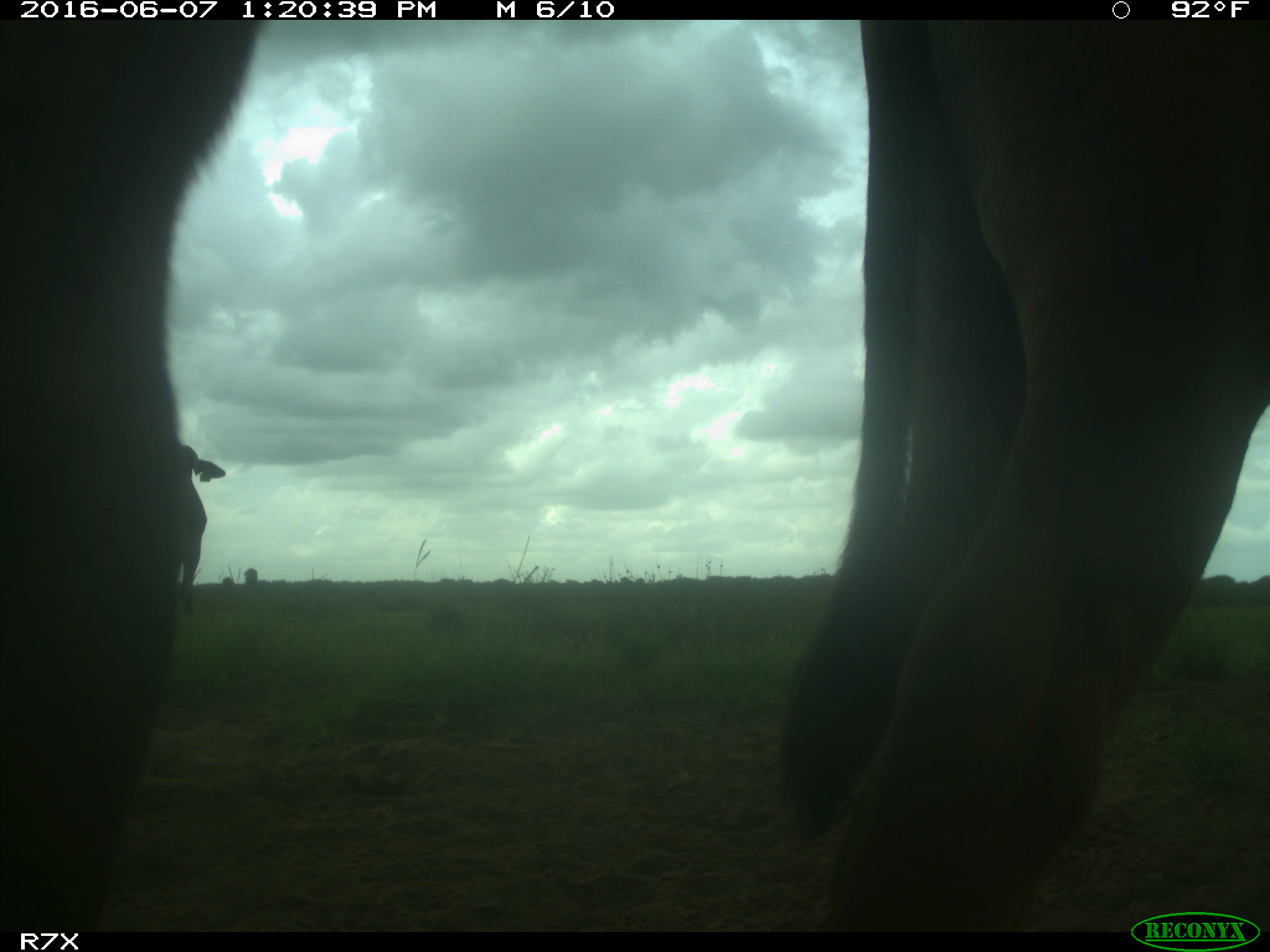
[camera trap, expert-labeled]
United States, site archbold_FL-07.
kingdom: Animalia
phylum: Chordata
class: Mammalia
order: Artiodactyla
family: Bovidae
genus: Bos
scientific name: Bos taurus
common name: domestic cow